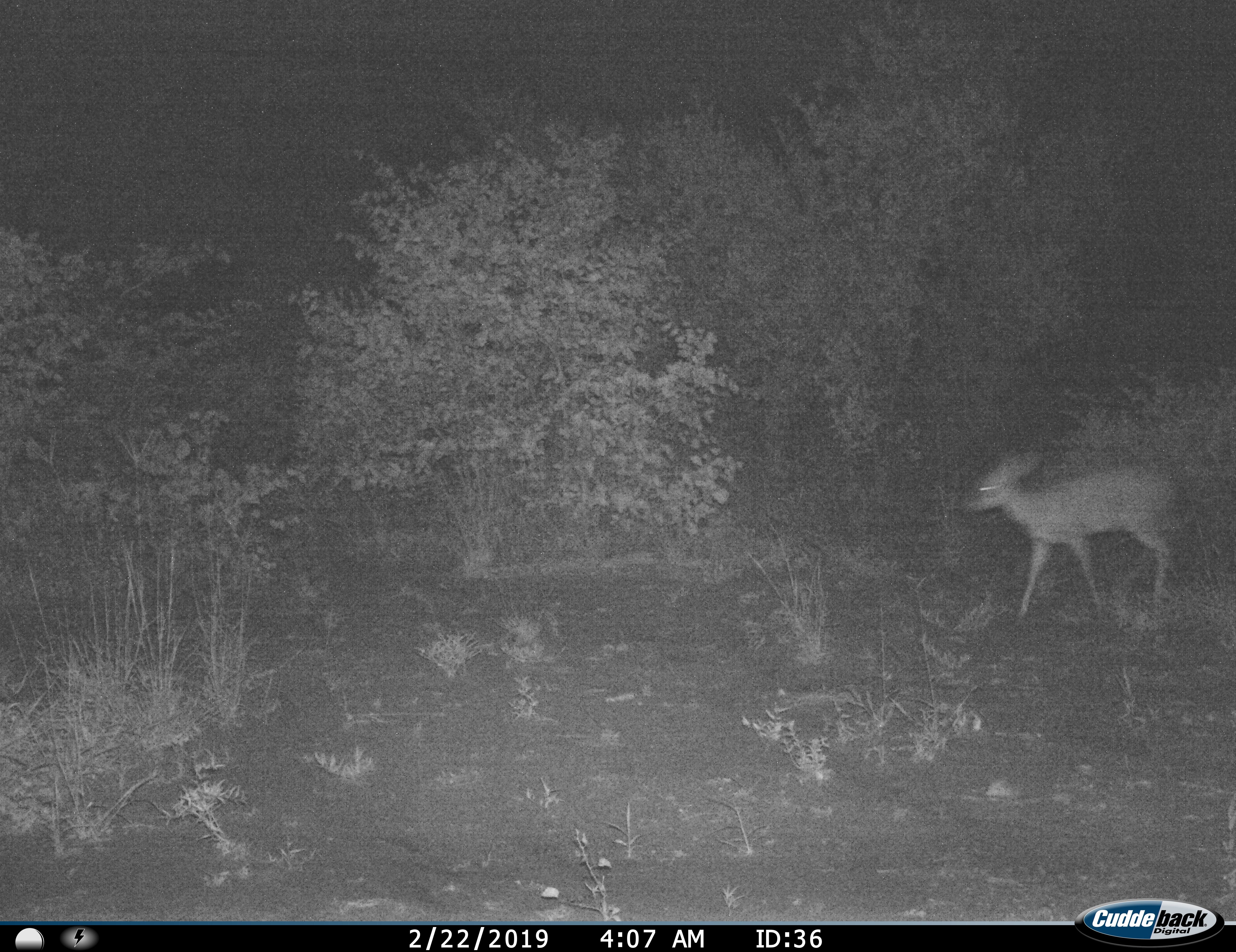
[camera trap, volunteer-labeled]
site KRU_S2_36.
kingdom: Animalia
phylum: Chordata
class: Mammalia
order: Artiodactyla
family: Bovidae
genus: Aepyceros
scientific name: Aepyceros melampus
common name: impala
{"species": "impala (Aepyceros melampus)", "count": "1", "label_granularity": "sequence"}